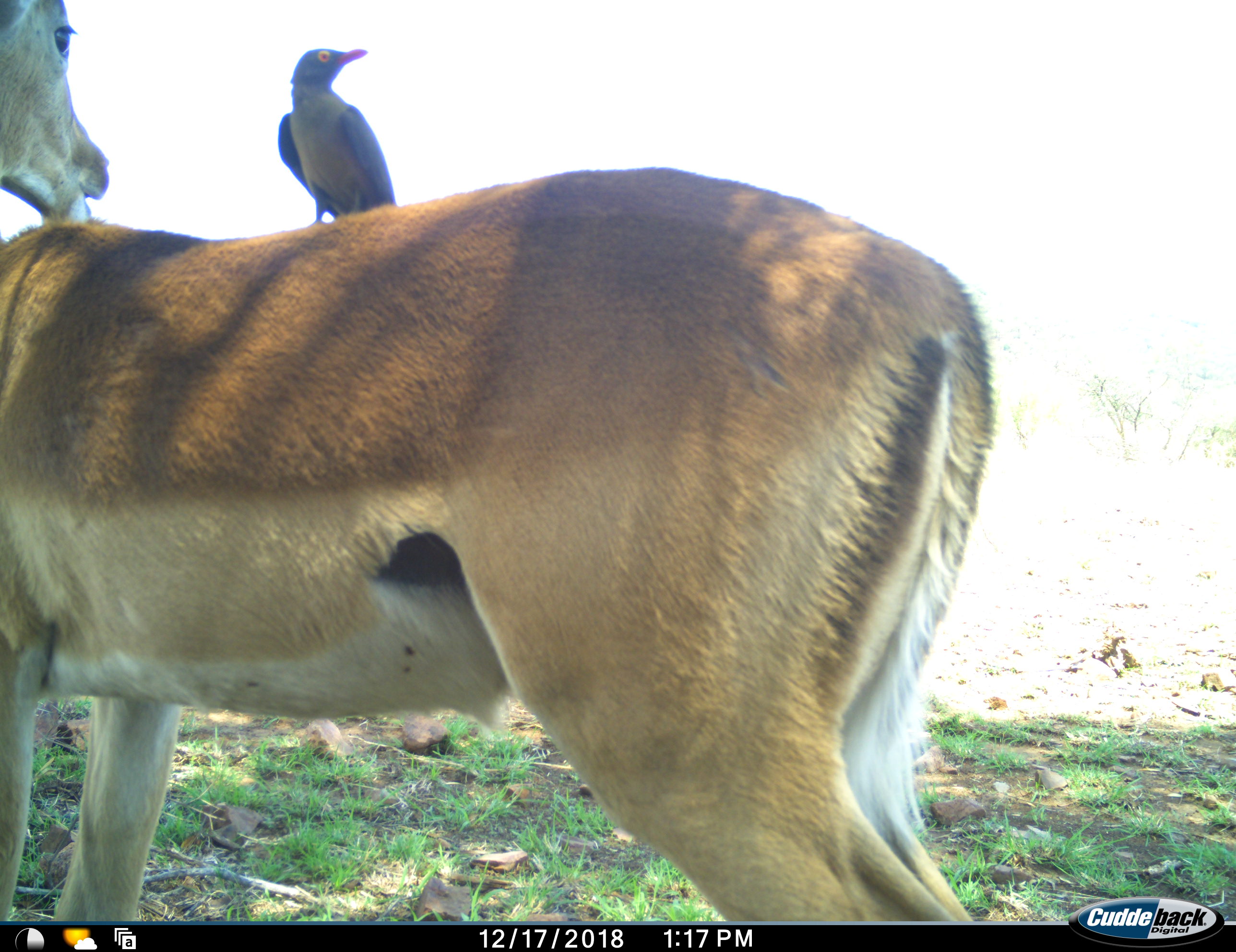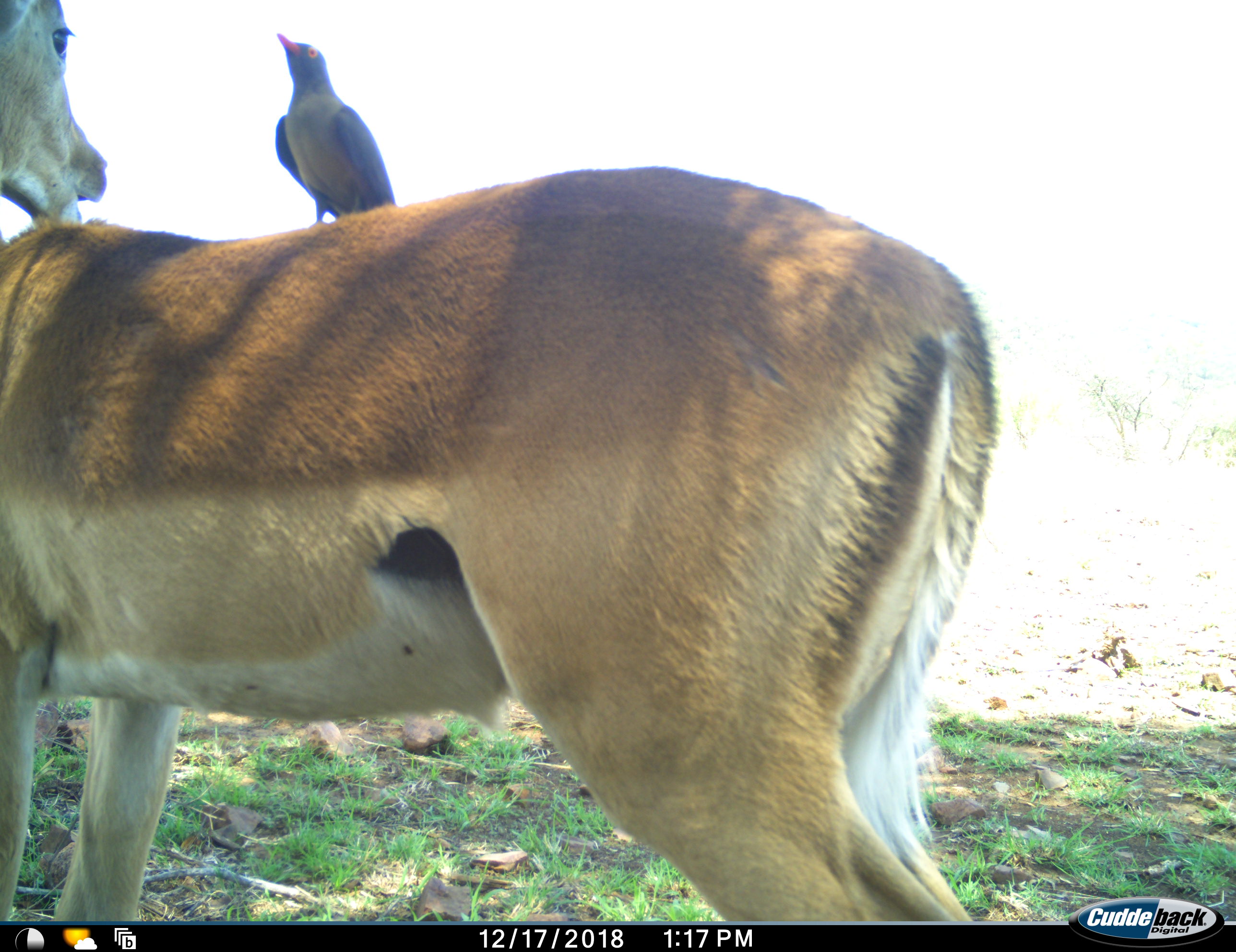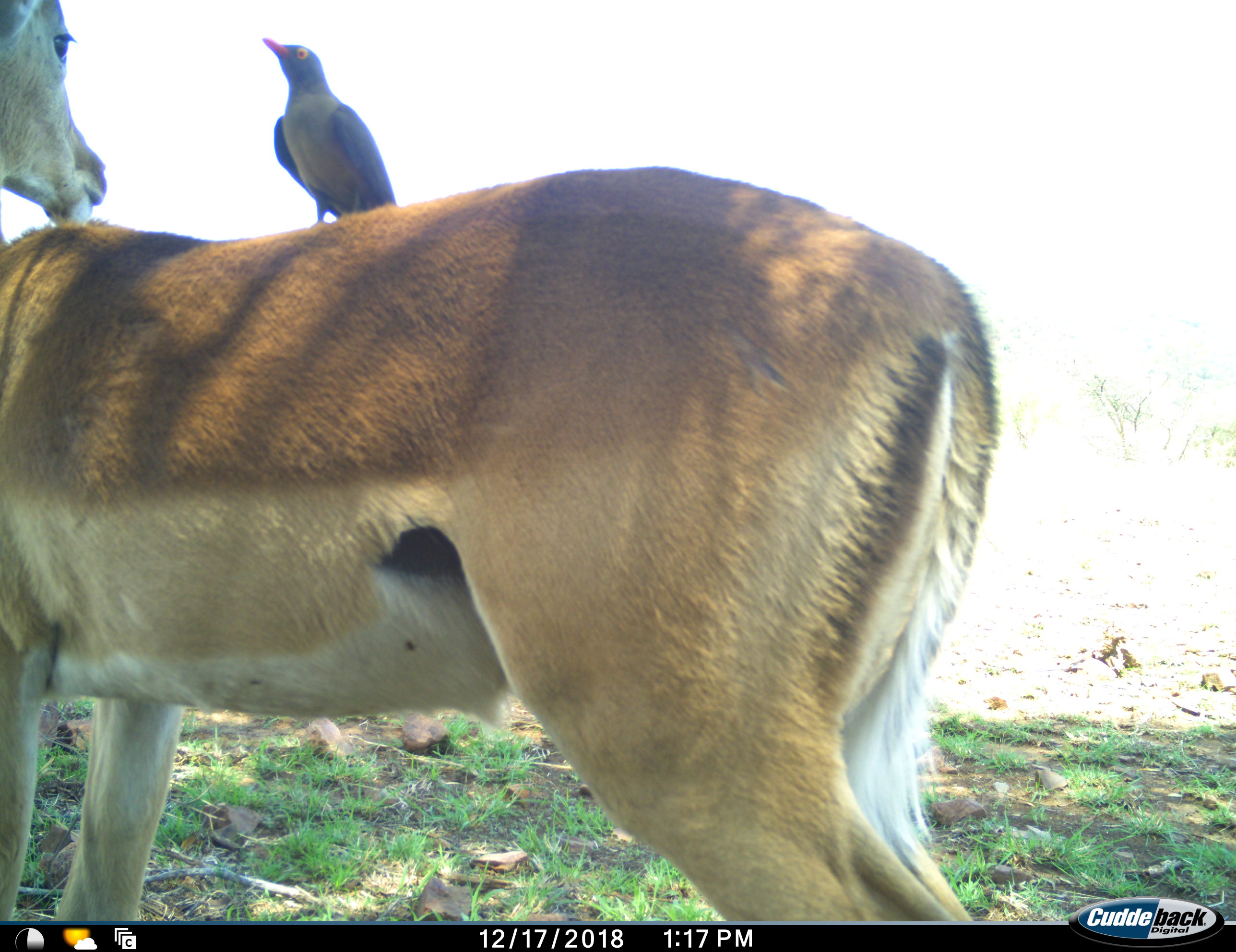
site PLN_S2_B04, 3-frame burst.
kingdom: Animalia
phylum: Chordata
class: Aves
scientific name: Aves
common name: bird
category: birdother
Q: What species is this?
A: Birdother (bird) (Aves).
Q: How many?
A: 1.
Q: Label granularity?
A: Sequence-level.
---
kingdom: Animalia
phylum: Chordata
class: Mammalia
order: Artiodactyla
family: Bovidae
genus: Aepyceros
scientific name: Aepyceros melampus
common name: impala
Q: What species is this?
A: Impala (Aepyceros melampus).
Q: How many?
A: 1.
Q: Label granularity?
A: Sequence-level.